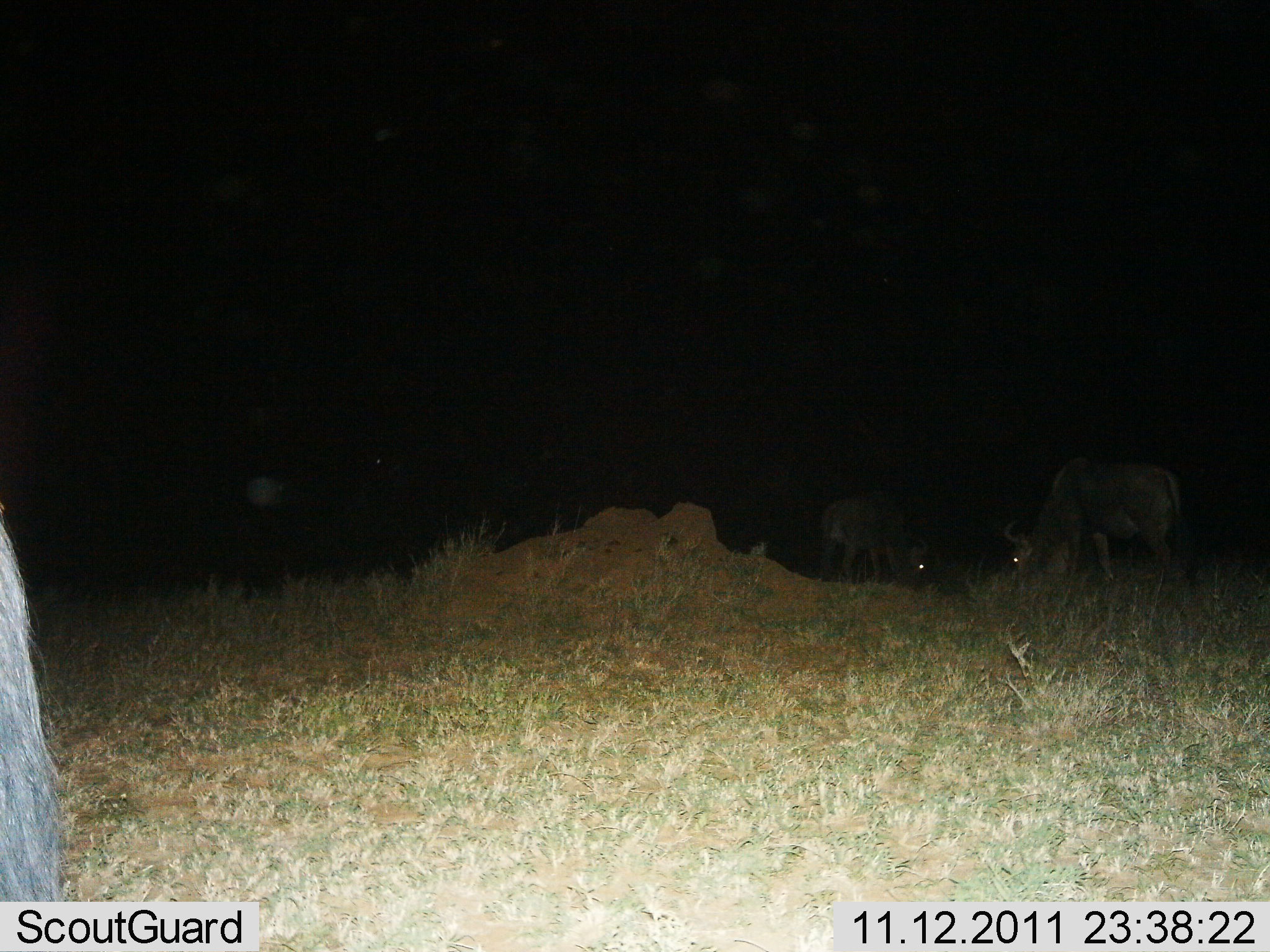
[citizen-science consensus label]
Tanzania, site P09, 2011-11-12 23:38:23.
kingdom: Animalia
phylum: Chordata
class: Mammalia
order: Artiodactyla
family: Bovidae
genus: Connochaetes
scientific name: Connochaetes taurinus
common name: blue wildebeest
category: wildebeest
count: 3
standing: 25%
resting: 0%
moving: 0%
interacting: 0%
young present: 0%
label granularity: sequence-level